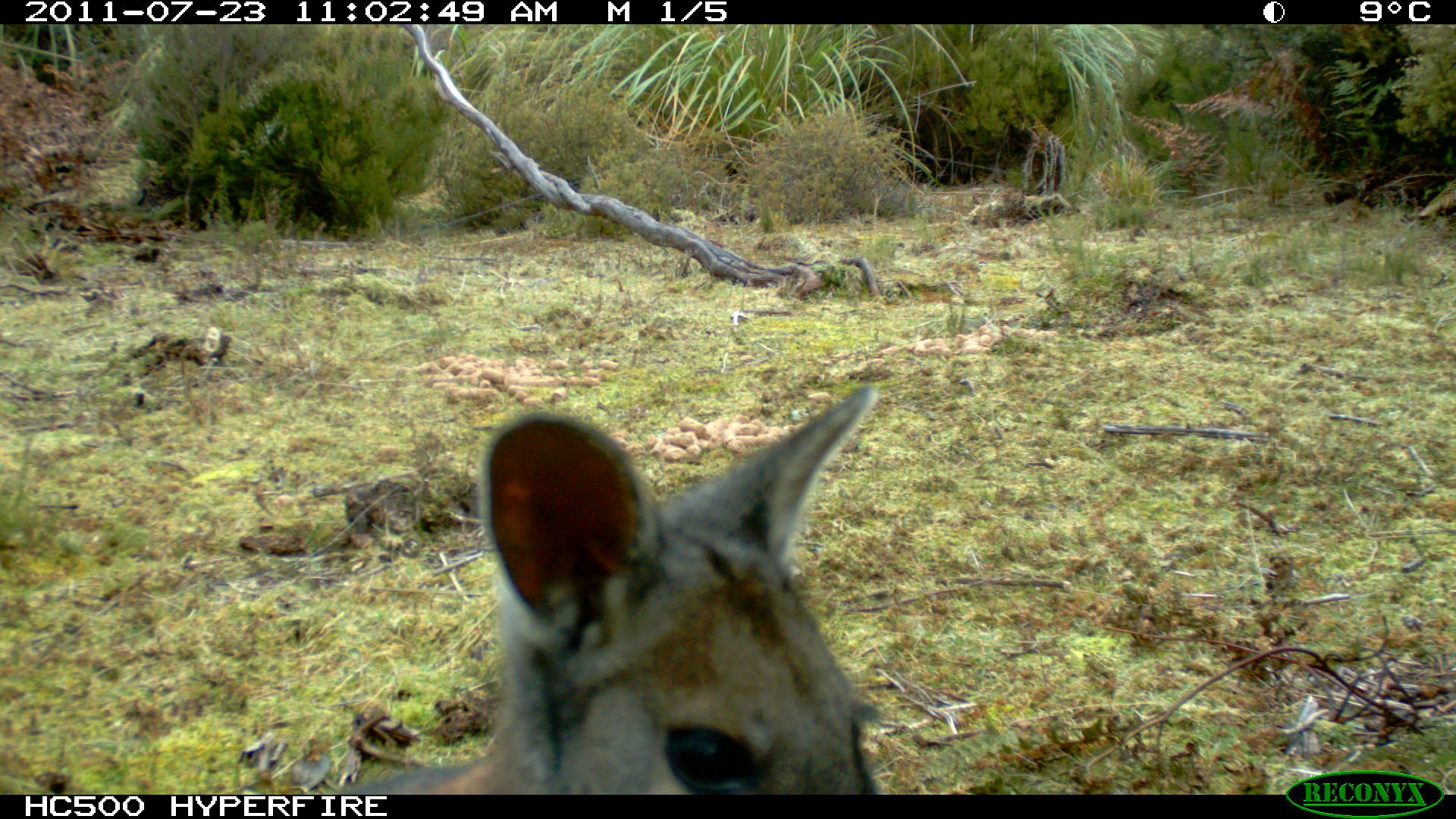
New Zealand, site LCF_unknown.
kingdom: Animalia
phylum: Chordata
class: Mammalia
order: Diprotodontia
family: Macropodidae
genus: Notamacropus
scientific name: Notamacropus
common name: wallaby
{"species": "wallaby (Notamacropus)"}